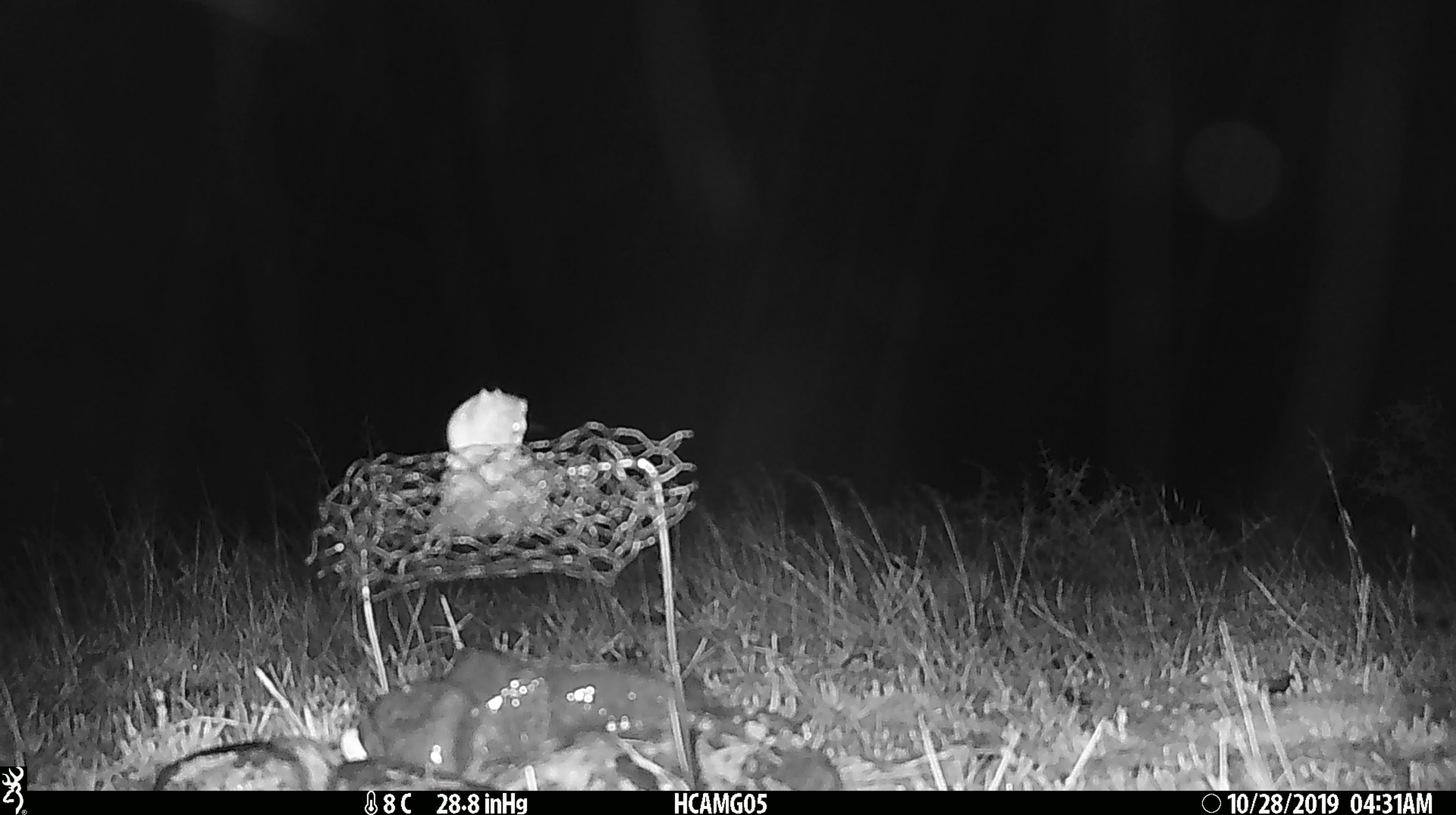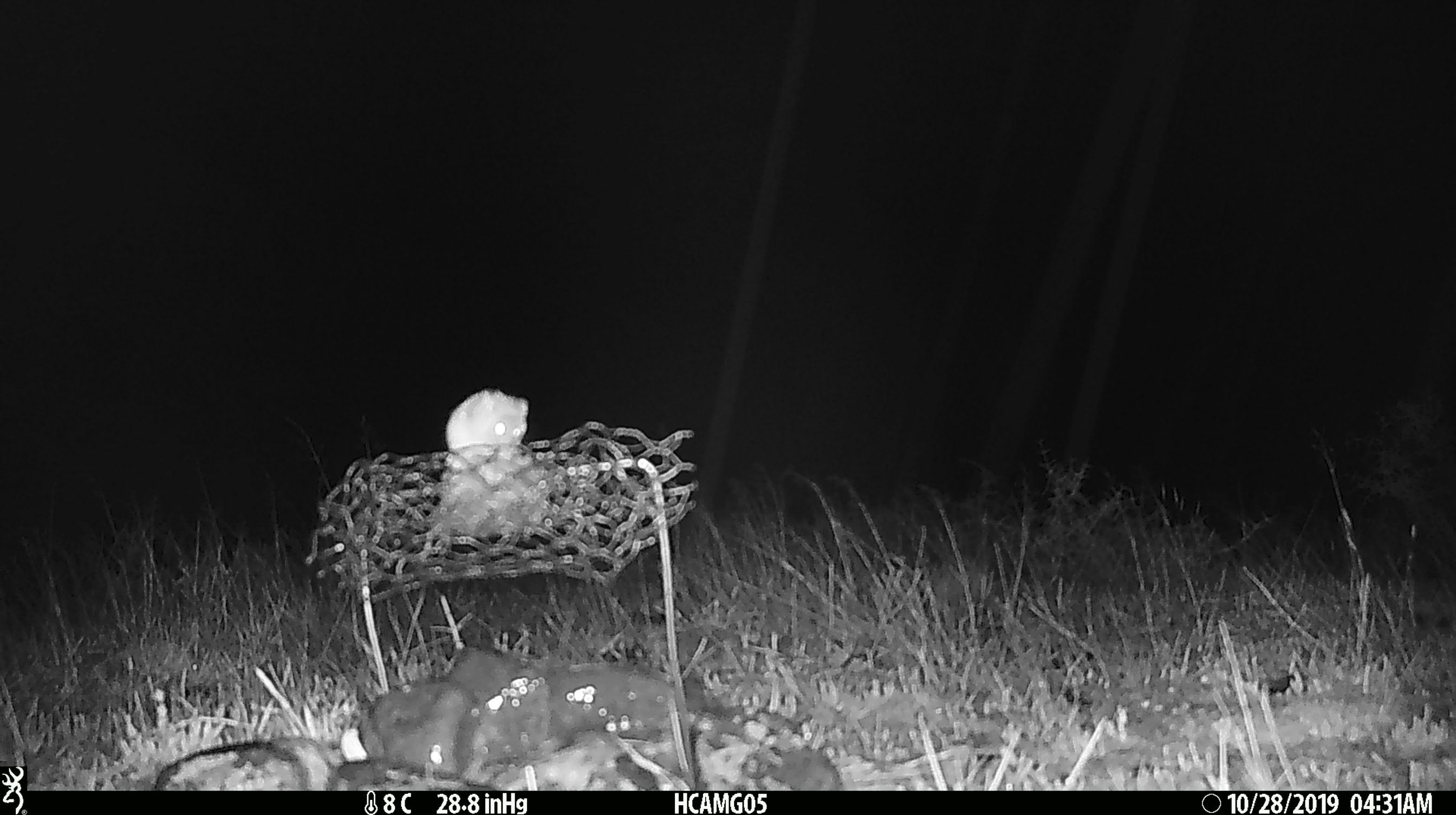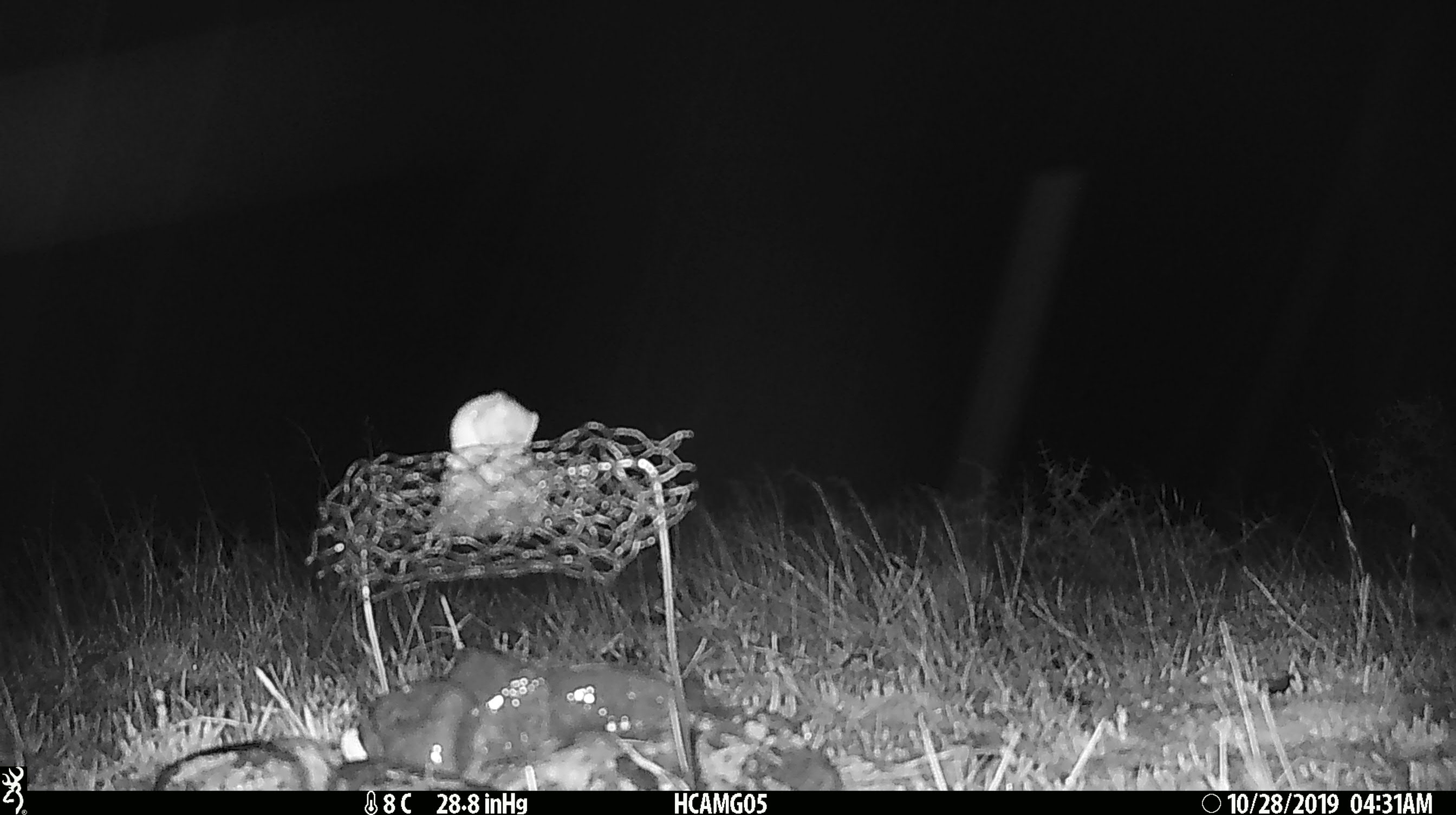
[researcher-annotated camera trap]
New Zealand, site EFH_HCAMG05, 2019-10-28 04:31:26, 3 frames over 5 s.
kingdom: Animalia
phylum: Chordata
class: Mammalia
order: Rodentia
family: Muridae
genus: Mus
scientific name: Mus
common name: mouse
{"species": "mouse (Mus)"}